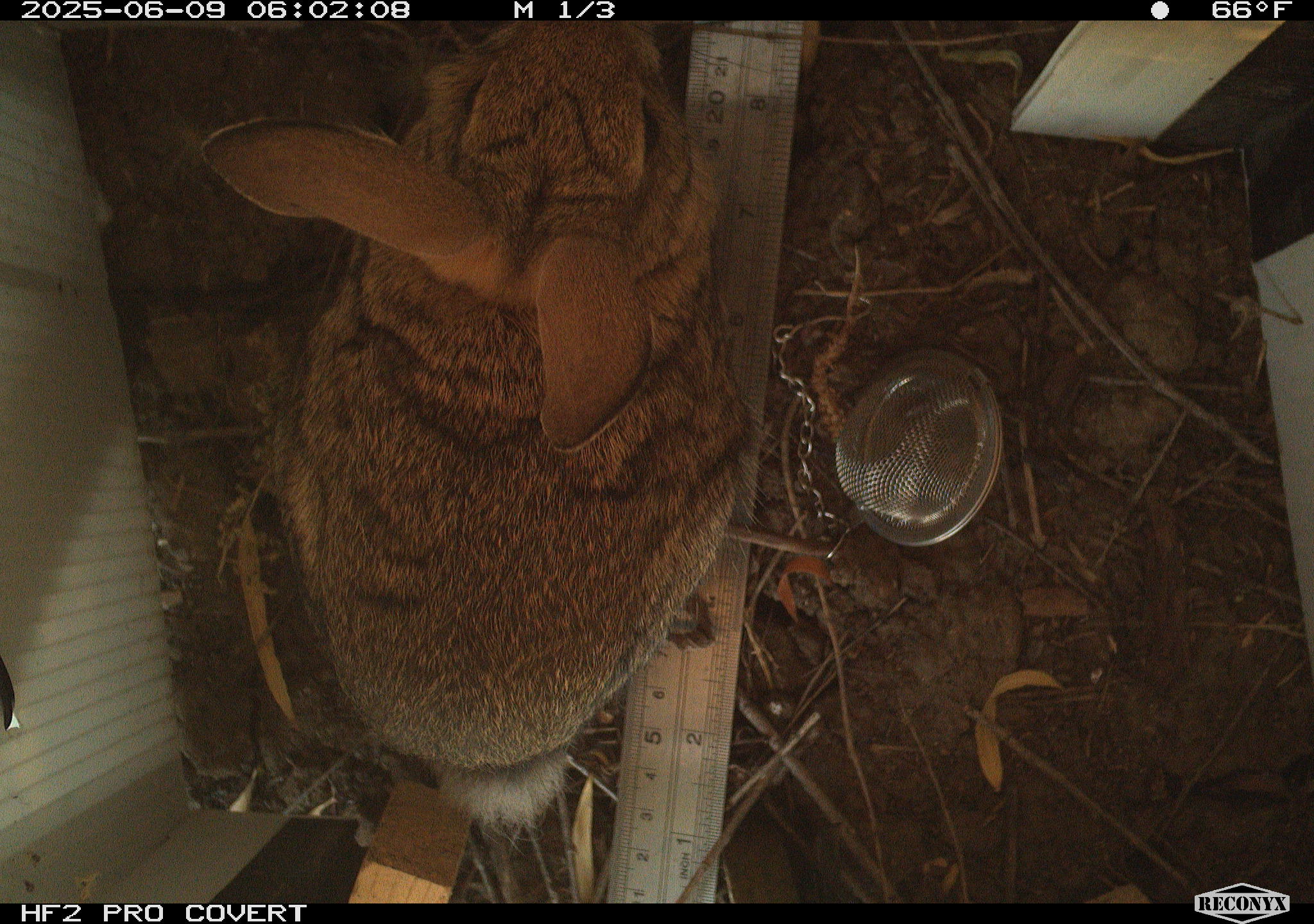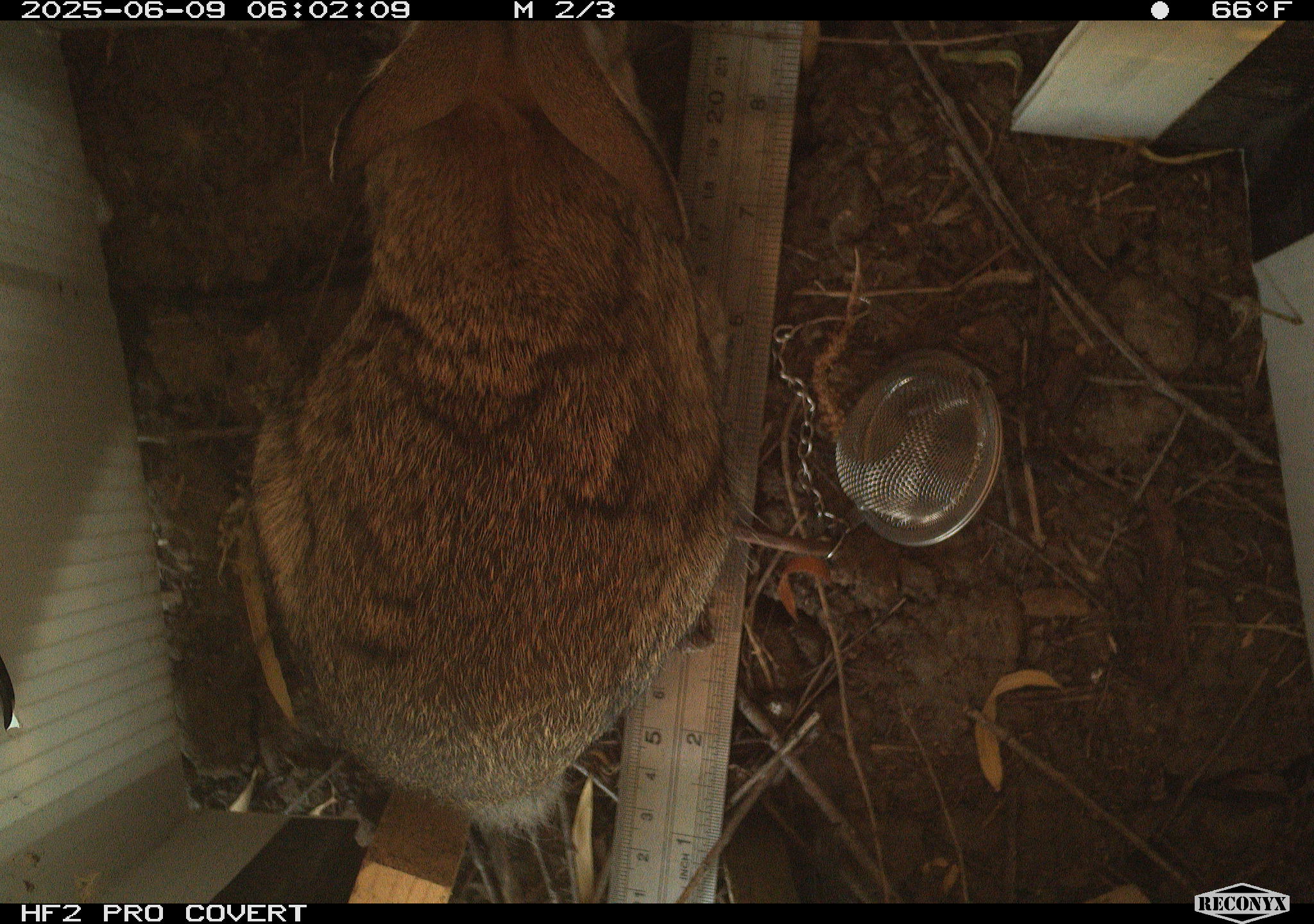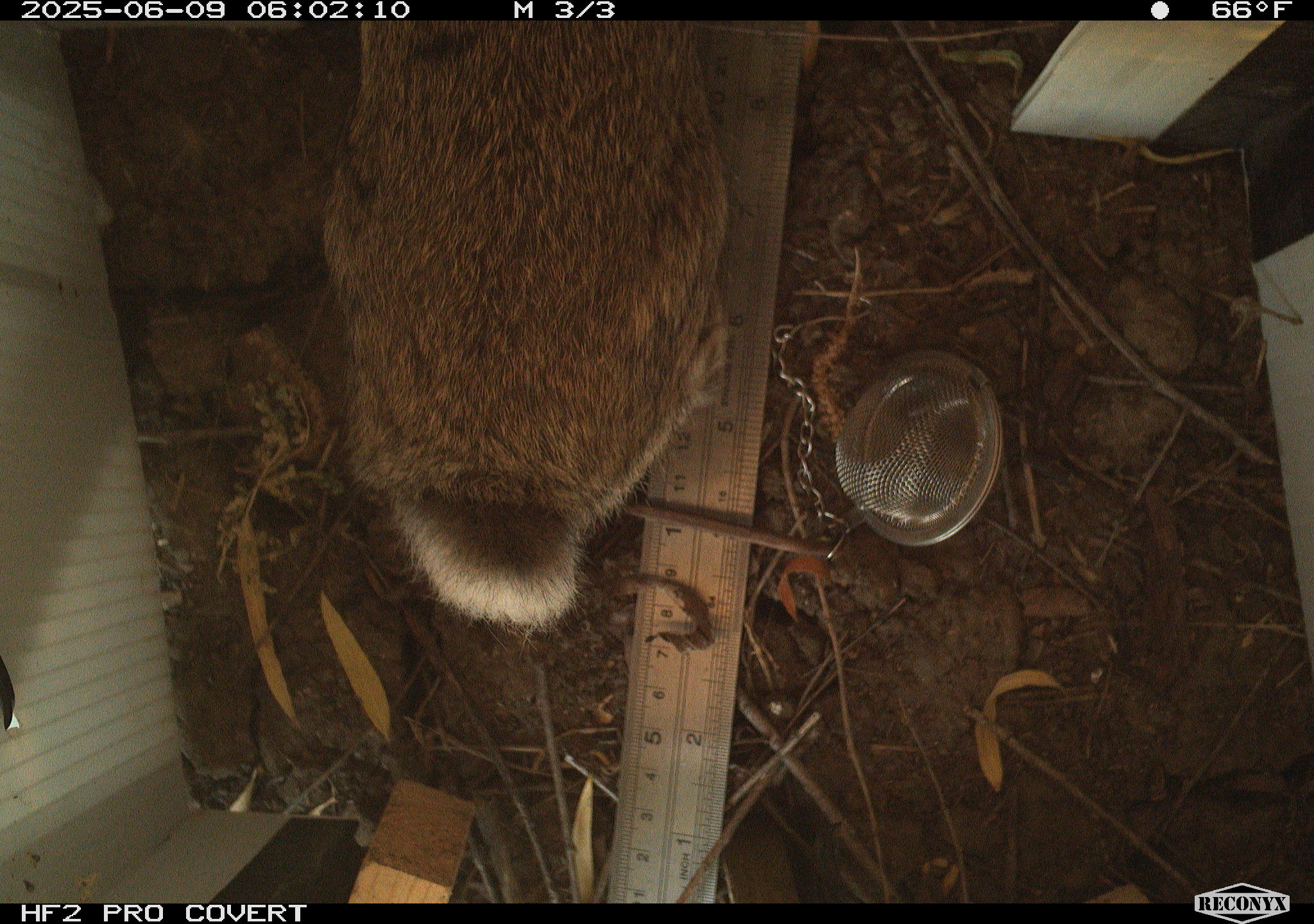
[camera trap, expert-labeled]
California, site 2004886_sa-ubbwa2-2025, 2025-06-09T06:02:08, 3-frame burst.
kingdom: Animalia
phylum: Chordata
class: Mammalia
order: Lagomorpha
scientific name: Lagomorpha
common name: hares, rabbits, and pikas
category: lagomorpha order